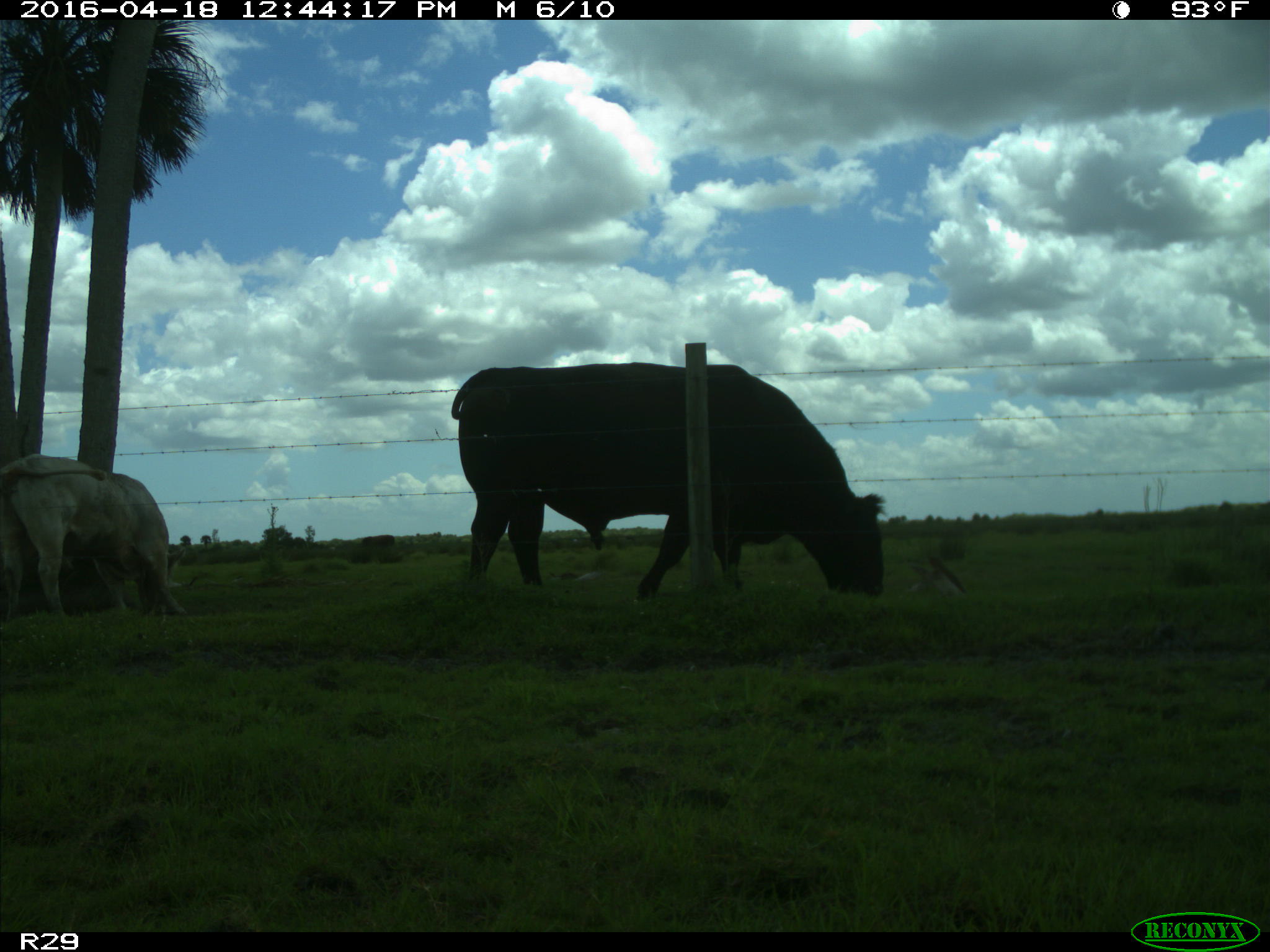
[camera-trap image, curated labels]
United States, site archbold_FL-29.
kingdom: Animalia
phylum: Chordata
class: Mammalia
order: Artiodactyla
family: Bovidae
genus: Bos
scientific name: Bos taurus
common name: domestic cow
Bos taurus (domestic cow).